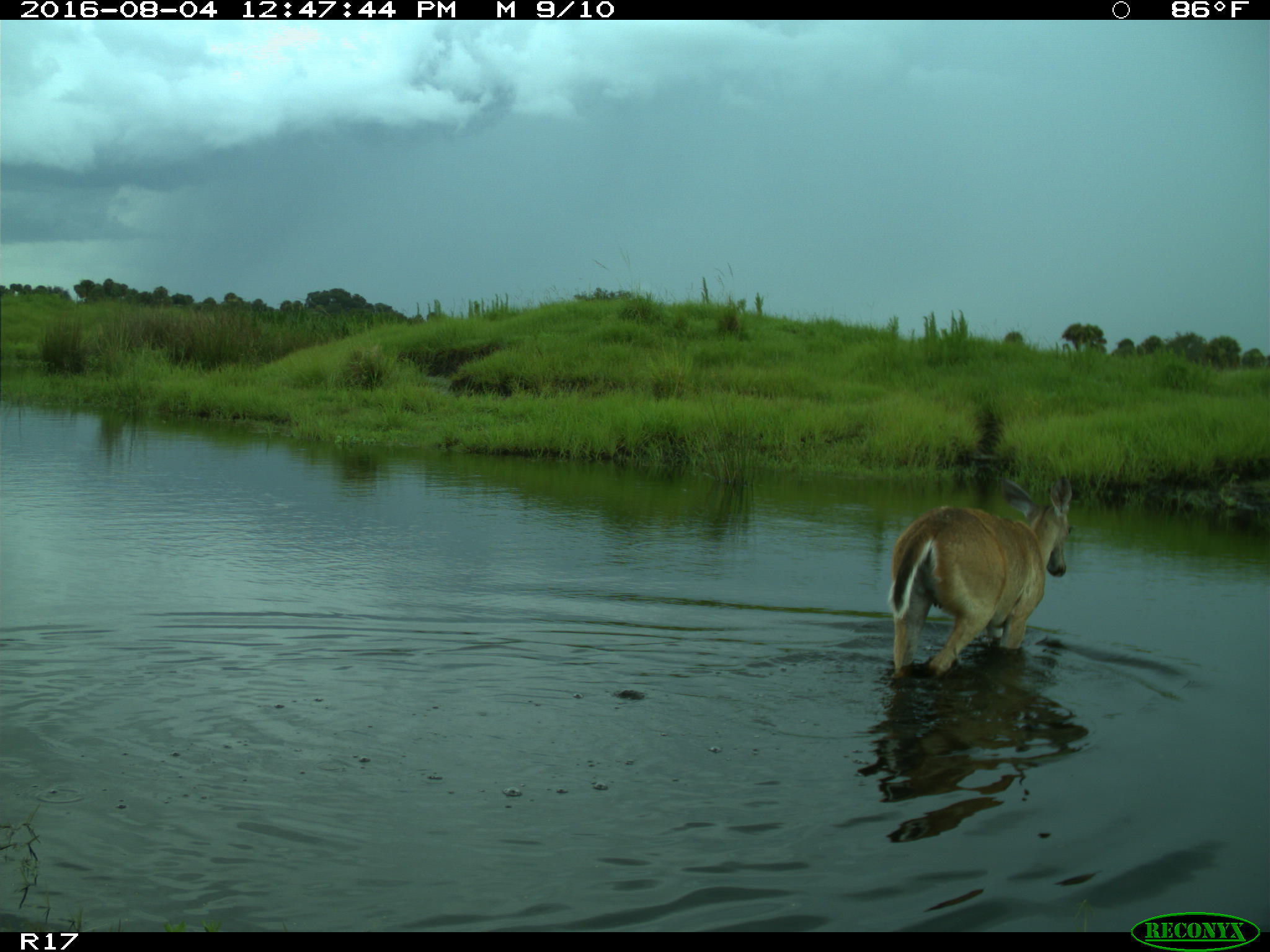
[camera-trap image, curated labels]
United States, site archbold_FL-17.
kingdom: Animalia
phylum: Chordata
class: Mammalia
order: Artiodactyla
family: Cervidae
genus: Odocoileus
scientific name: Odocoileus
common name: deer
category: unidentified deer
Unidentified deer (deer) (Odocoileus).